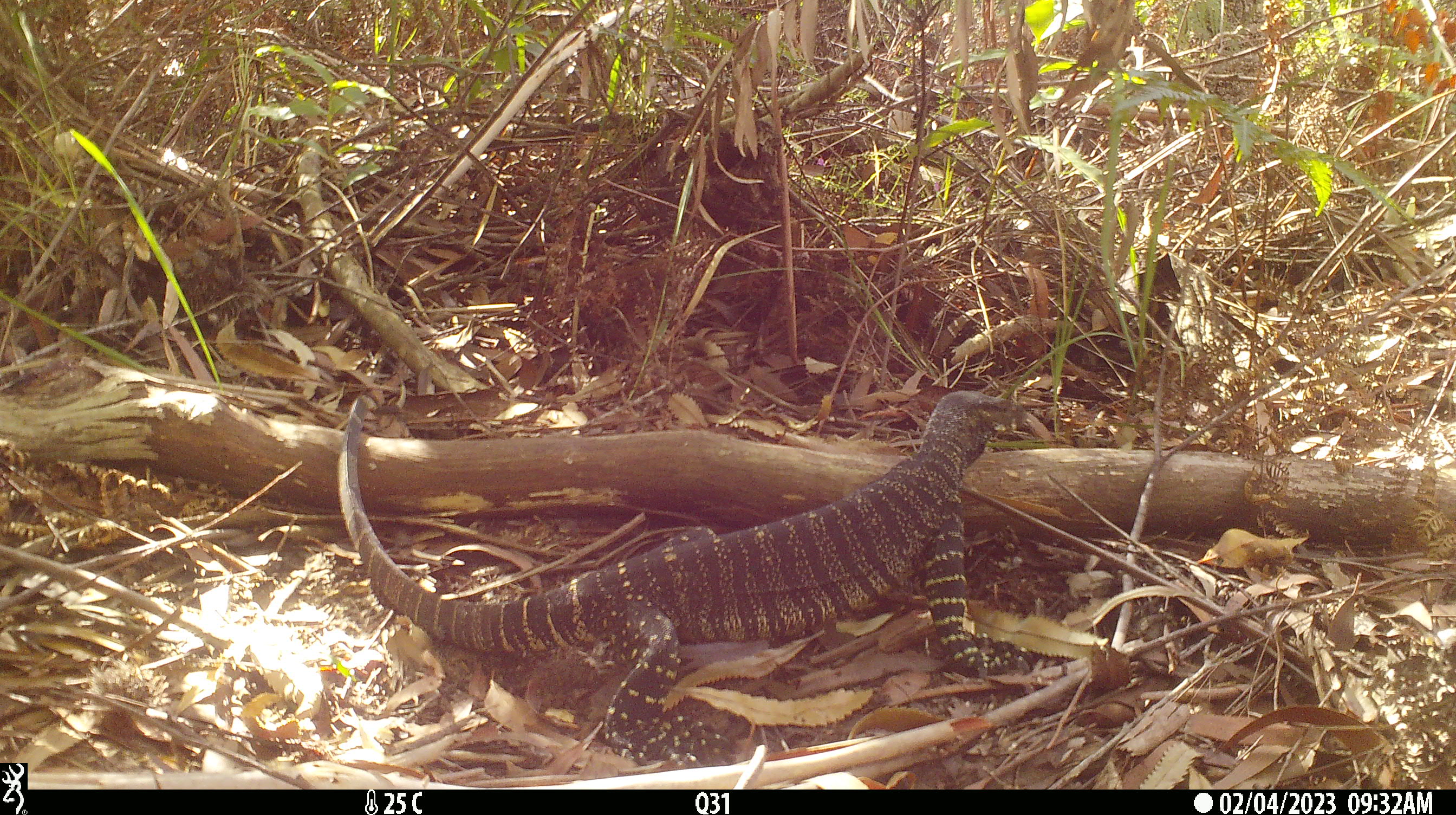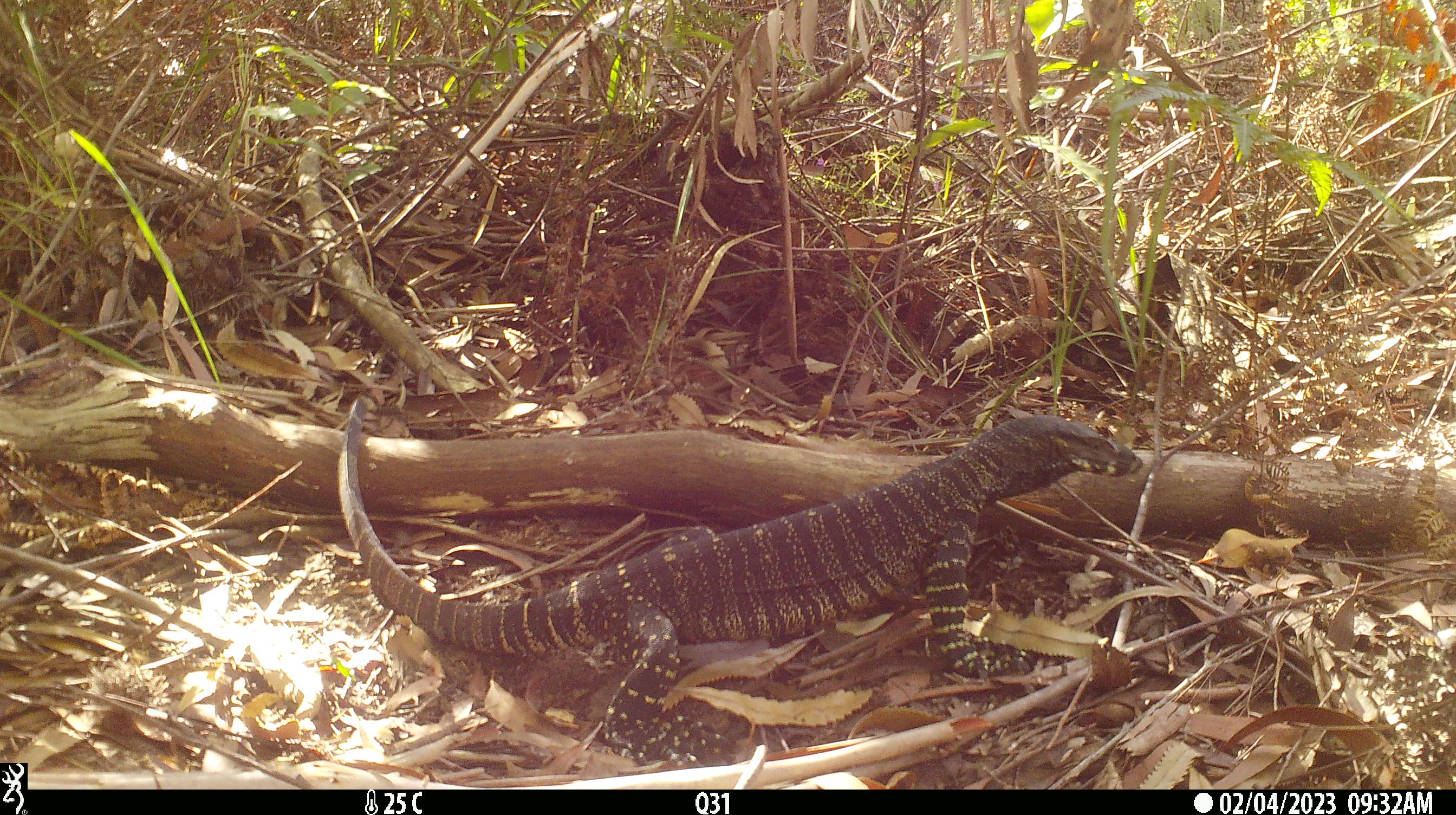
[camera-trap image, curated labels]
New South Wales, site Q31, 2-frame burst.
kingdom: Animalia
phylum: Chordata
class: Reptilia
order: Squamata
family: Varanidae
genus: Varanus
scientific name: Varanus varius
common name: lace monitor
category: goanna